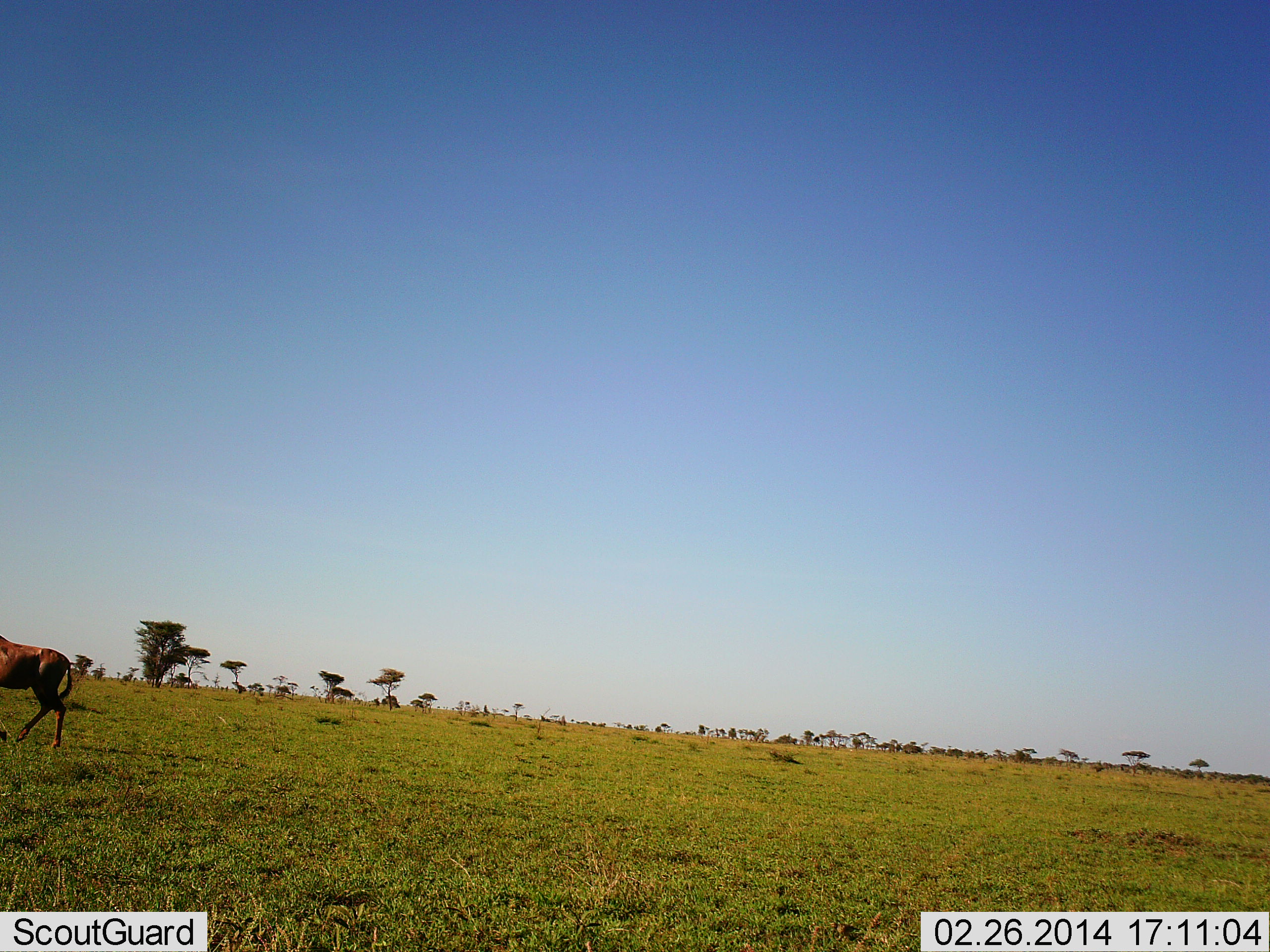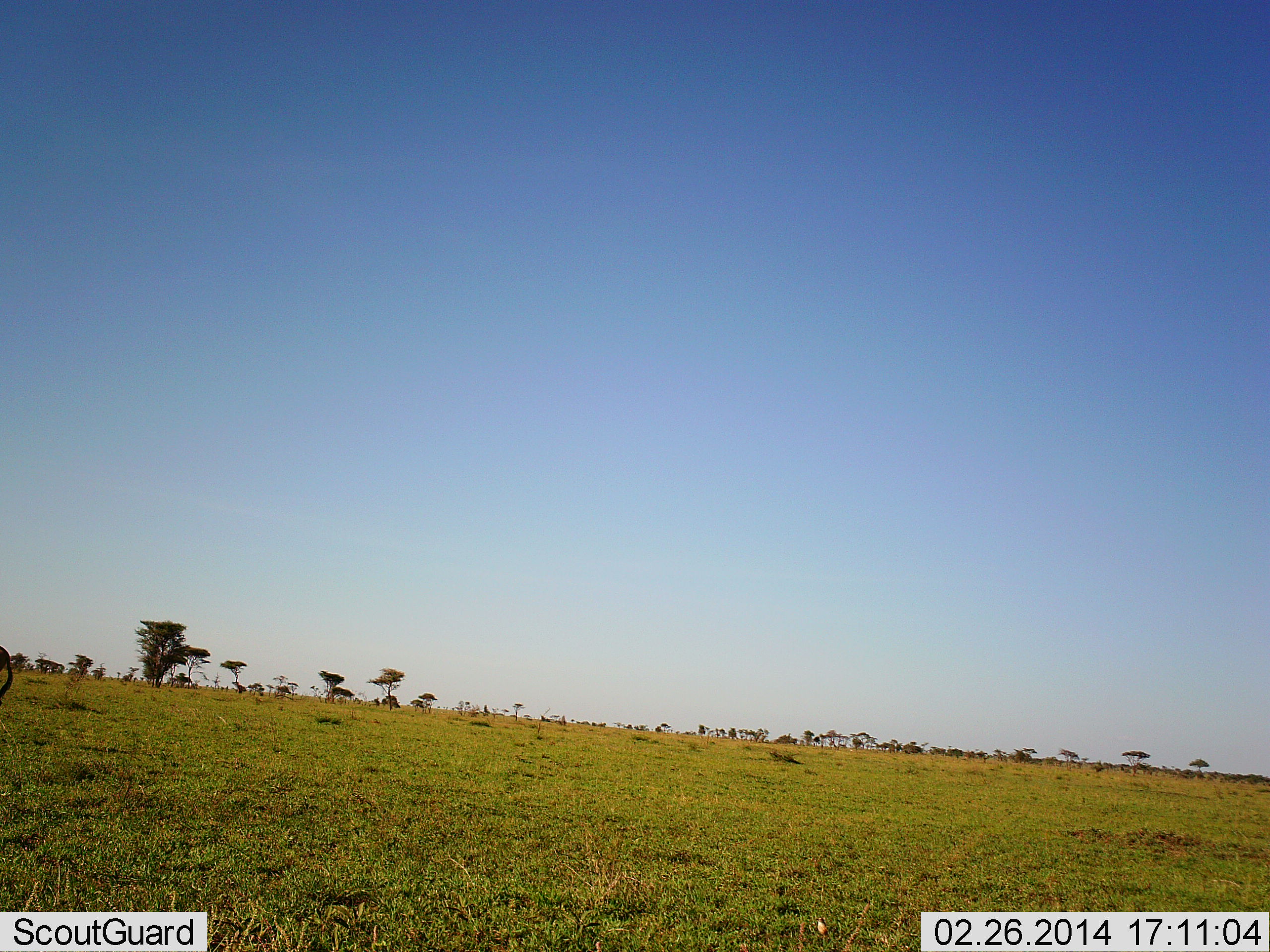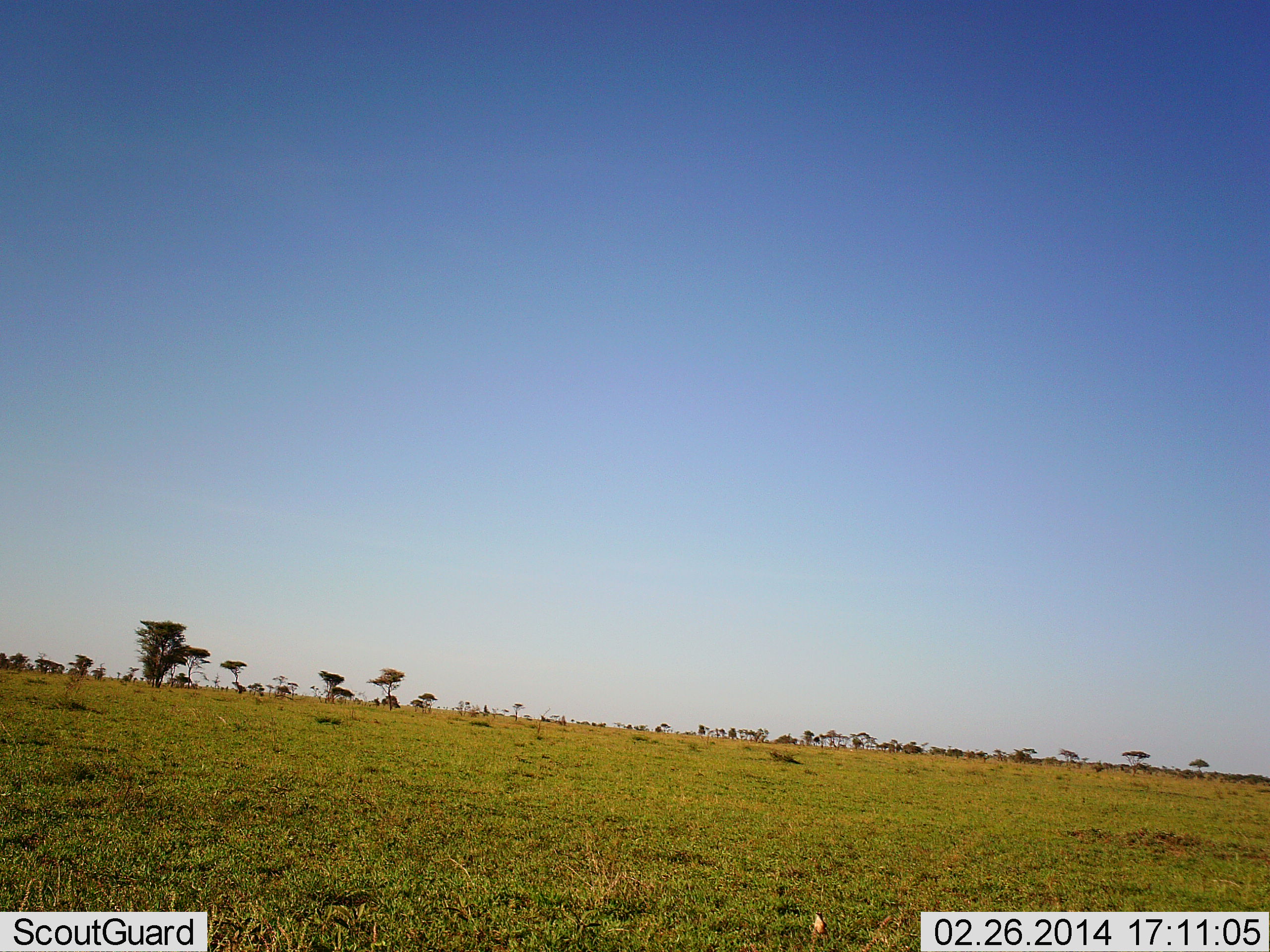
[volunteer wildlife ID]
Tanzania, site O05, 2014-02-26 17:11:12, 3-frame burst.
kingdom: Animalia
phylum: Chordata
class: Mammalia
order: Artiodactyla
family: Bovidae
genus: Damaliscus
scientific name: Damaliscus lunatus jimela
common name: topi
Topi (Damaliscus lunatus jimela), count 1. Behavior (volunteer vote fractions): standing 0%, resting 0%, moving 100%, interacting 0%. Young present (vote fraction): 0%. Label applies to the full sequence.